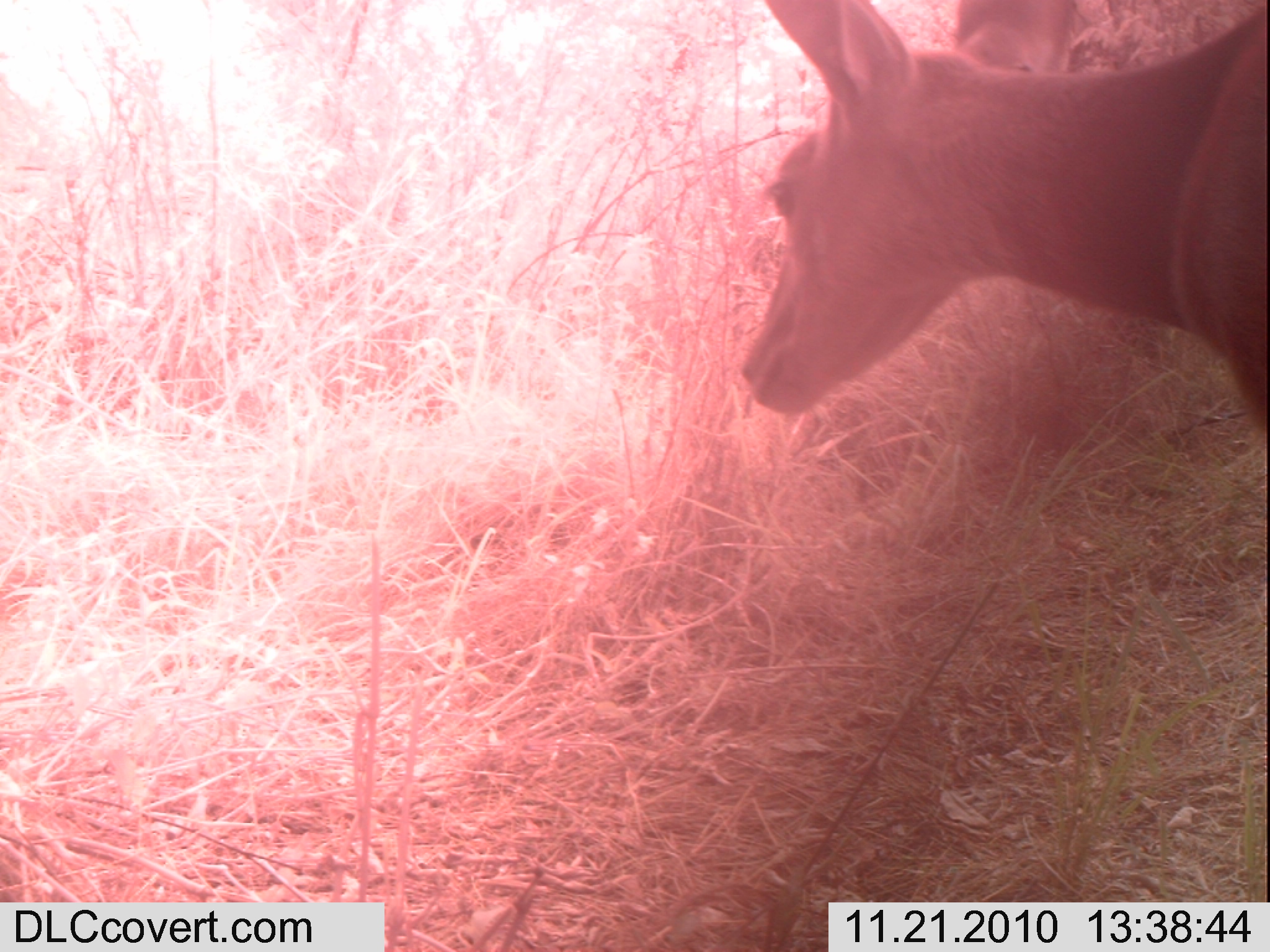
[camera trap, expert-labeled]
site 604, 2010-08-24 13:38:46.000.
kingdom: Animalia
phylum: Chordata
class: Mammalia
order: Artiodactyla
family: Bovidae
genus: Tragelaphus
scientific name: Tragelaphus scriptus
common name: bushbuck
Tragelaphus scriptus (bushbuck), count 1.